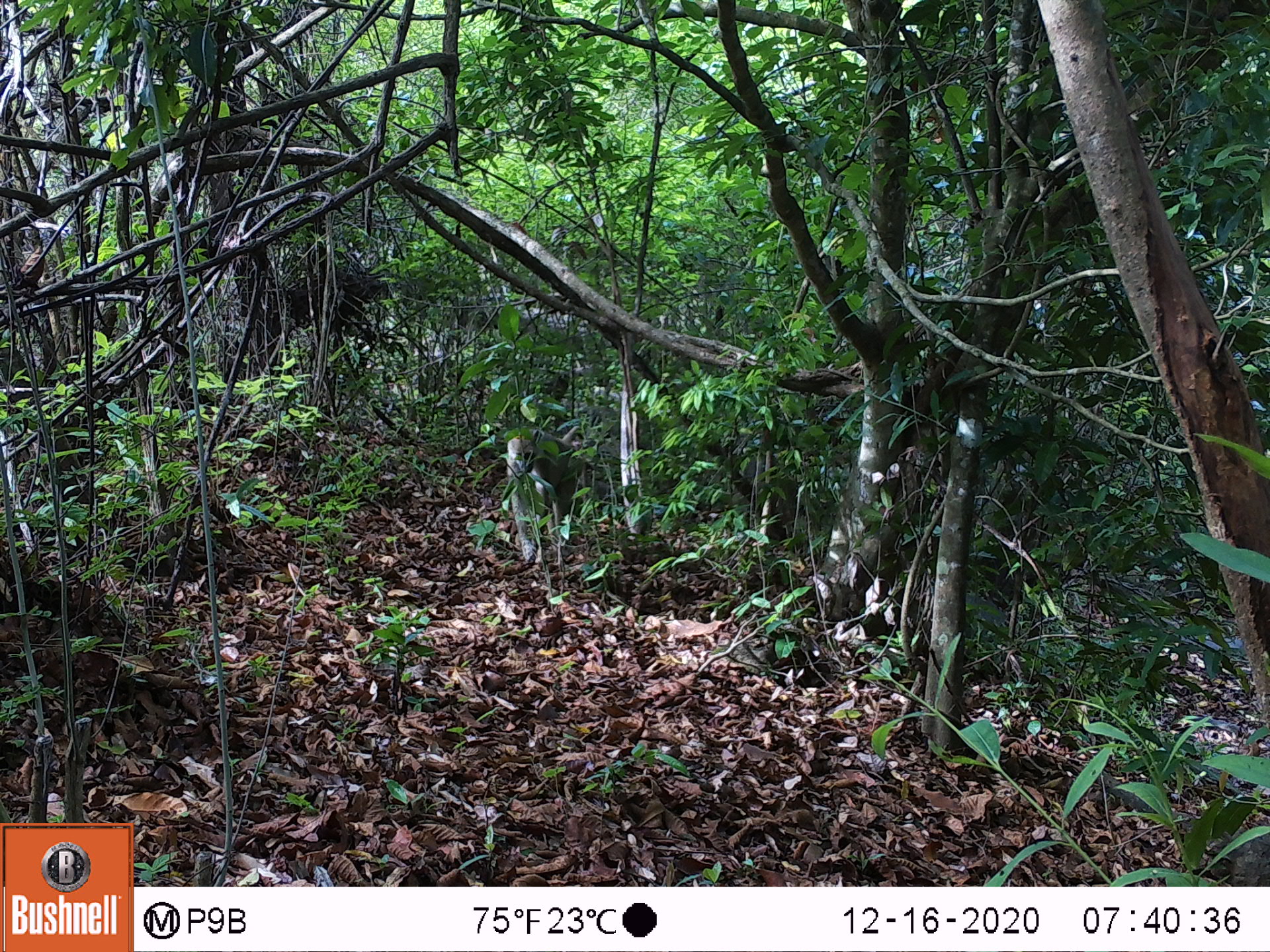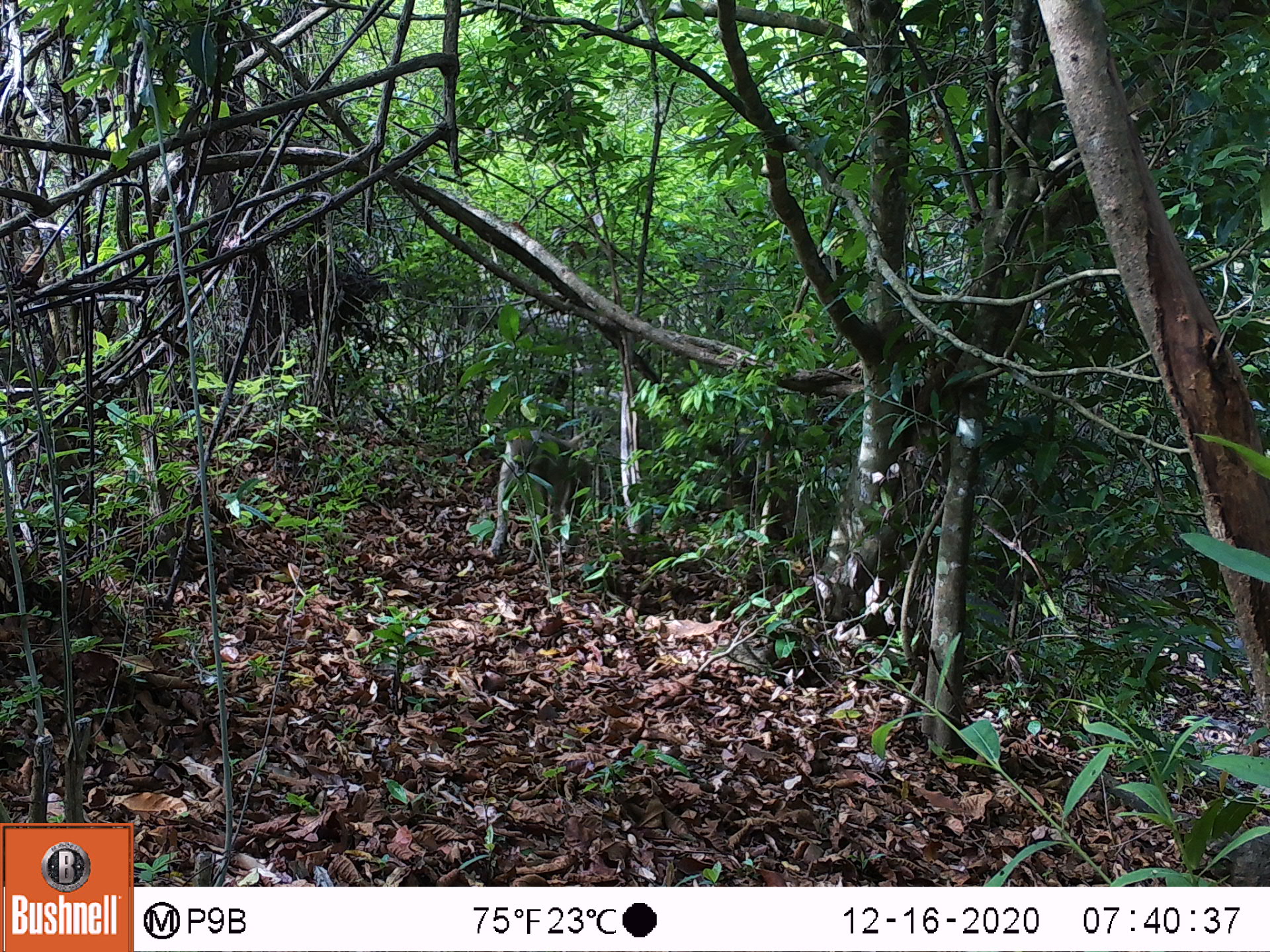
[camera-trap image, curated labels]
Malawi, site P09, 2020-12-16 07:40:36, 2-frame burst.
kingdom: Animalia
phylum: Chordata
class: Mammalia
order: Primates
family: Cercopithecidae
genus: Papio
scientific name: Papio cynocephalus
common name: yellow baboon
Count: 1.